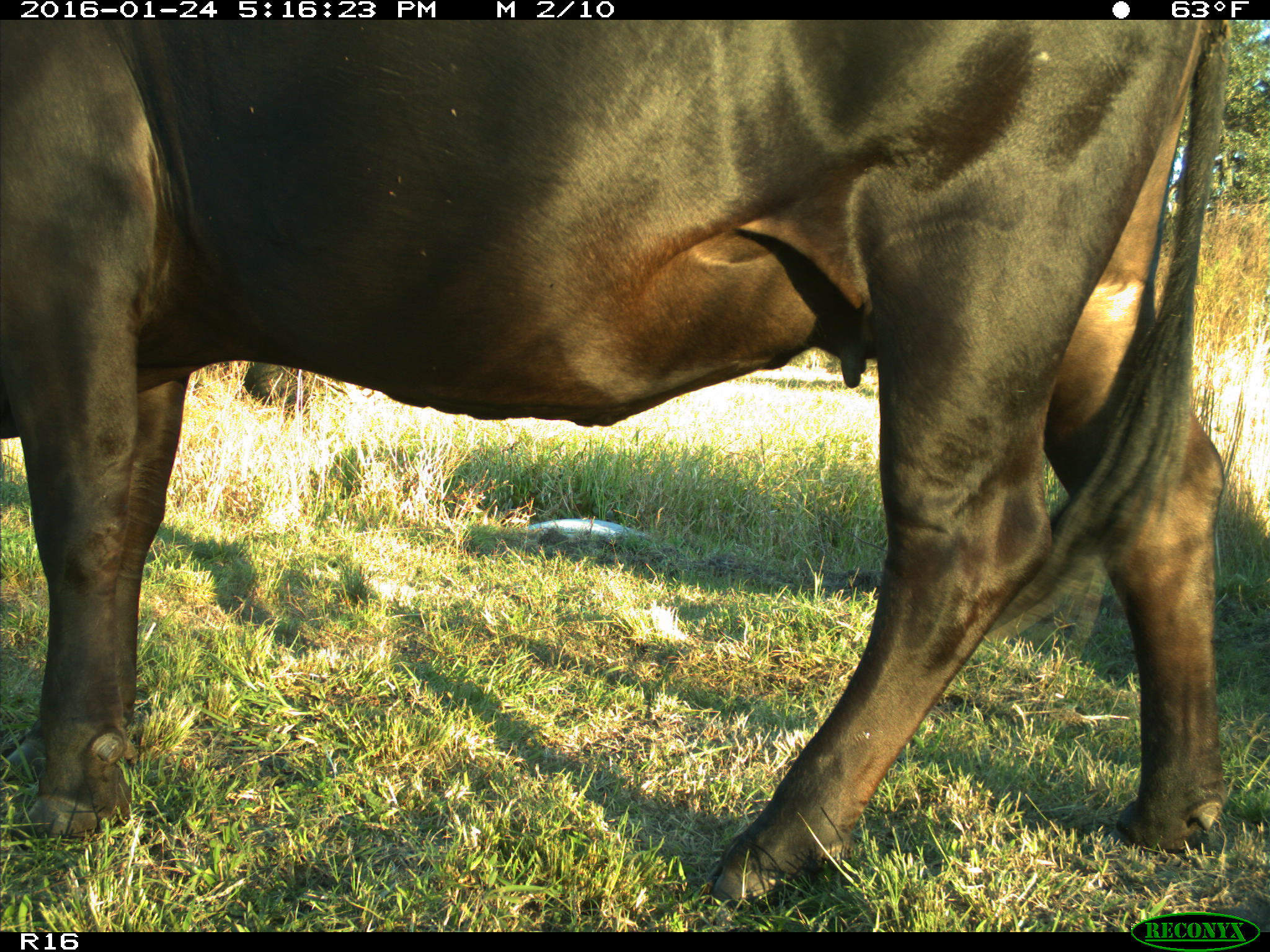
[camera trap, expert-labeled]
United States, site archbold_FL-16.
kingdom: Animalia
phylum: Chordata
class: Mammalia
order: Artiodactyla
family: Bovidae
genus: Bos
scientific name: Bos taurus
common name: domestic cow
Bos taurus (domestic cow).